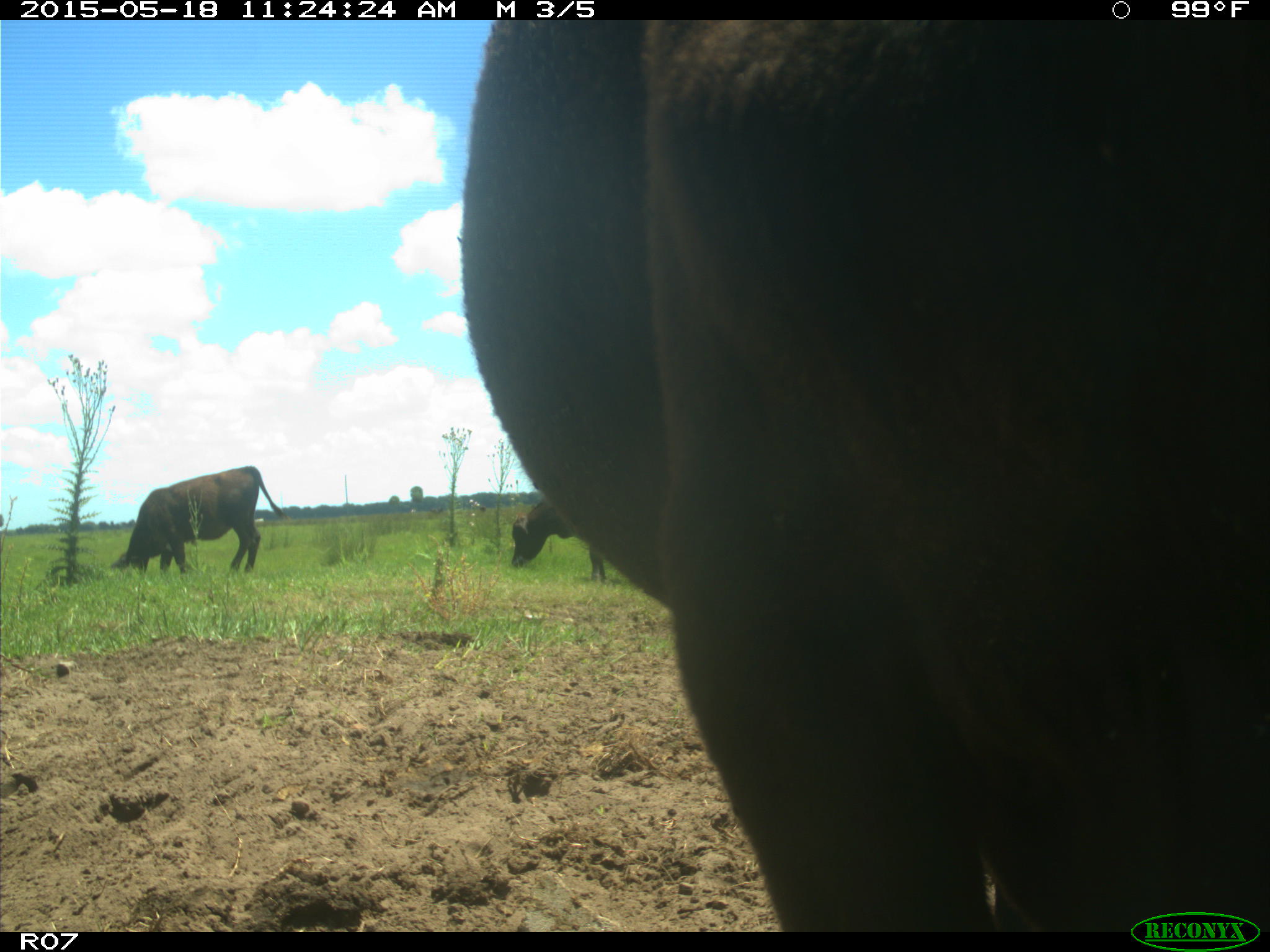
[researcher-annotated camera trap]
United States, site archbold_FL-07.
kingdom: Animalia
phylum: Chordata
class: Mammalia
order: Artiodactyla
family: Bovidae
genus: Bos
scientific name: Bos taurus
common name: domestic cow